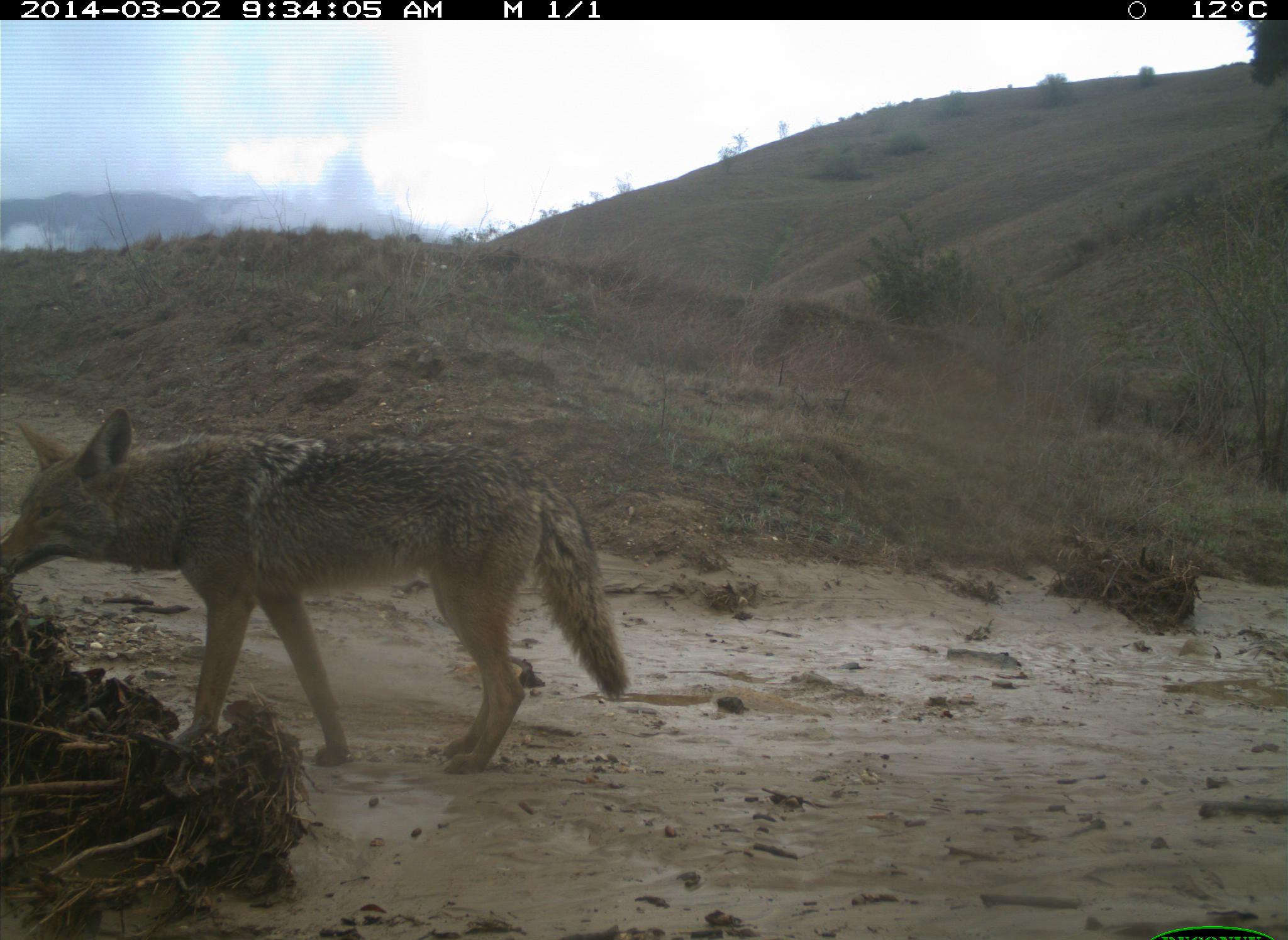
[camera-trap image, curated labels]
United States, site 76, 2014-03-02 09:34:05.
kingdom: Animalia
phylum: Chordata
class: Mammalia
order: Carnivora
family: Canidae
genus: Canis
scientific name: Canis latrans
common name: coyote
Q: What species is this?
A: Coyote (Canis latrans).